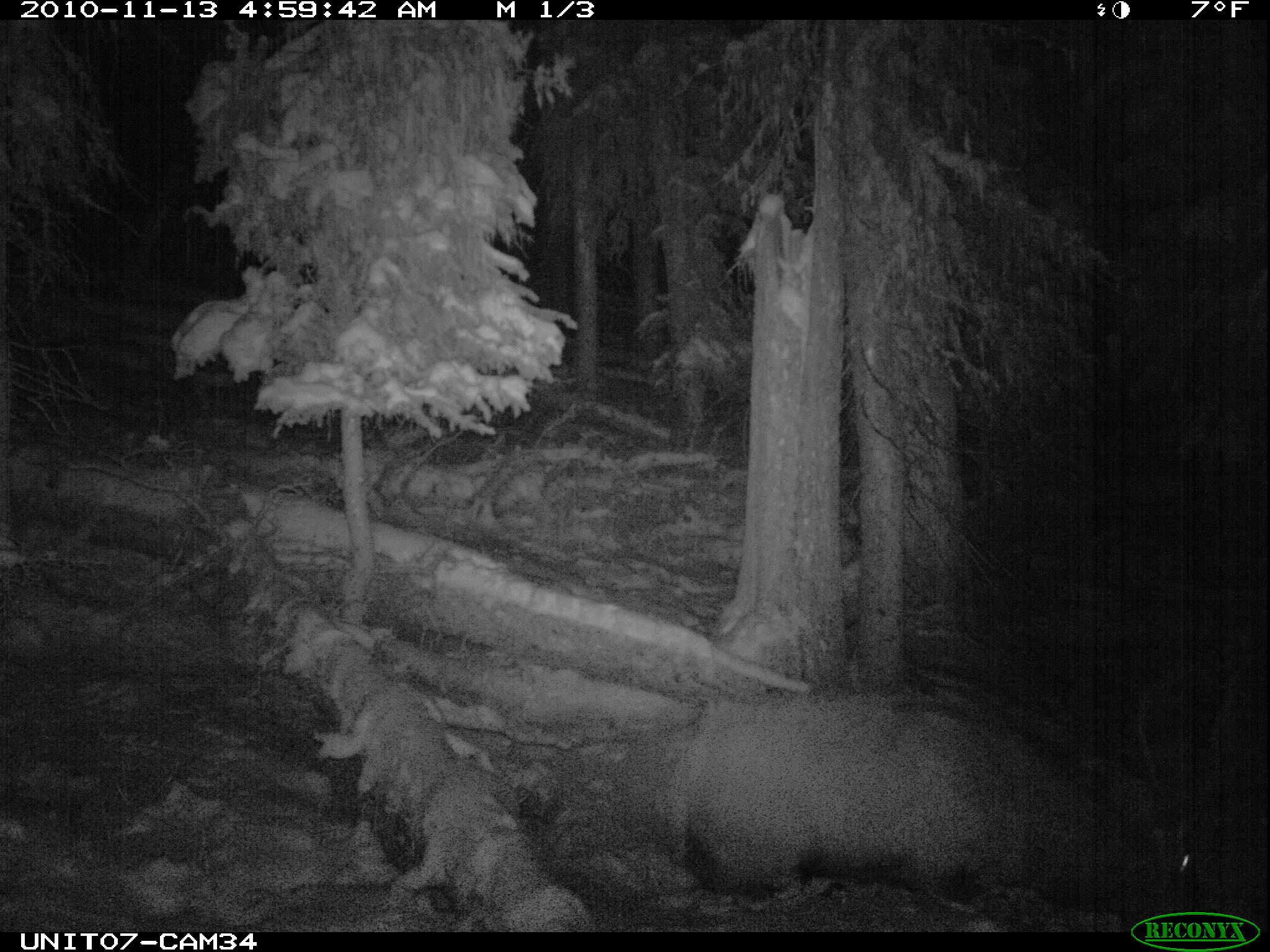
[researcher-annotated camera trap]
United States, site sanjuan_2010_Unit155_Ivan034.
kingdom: Animalia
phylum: Chordata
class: Mammalia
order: Artiodactyla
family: Cervidae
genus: Cervus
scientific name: Cervus elaphus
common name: red deer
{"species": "Cervus elaphus (red deer)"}